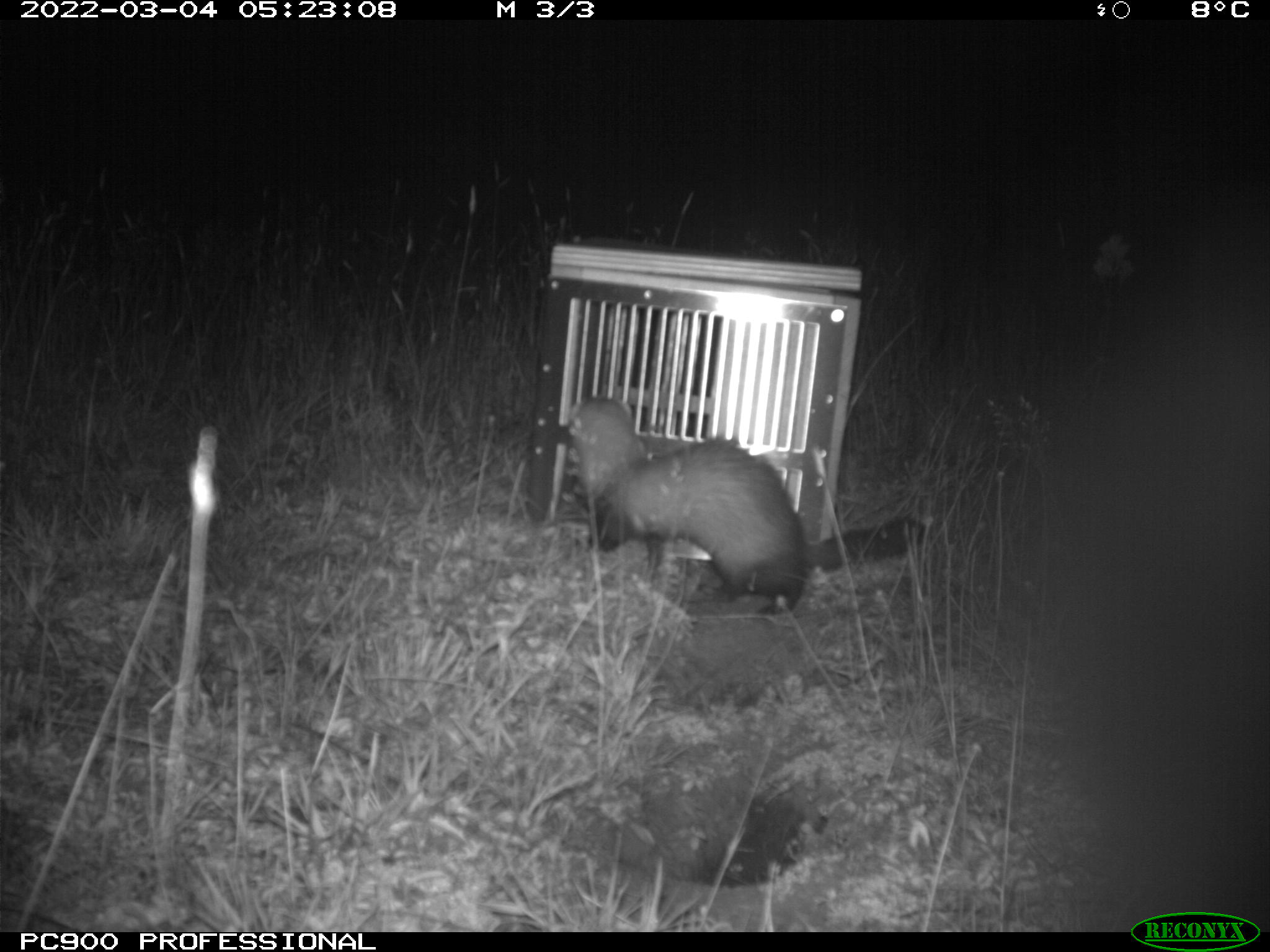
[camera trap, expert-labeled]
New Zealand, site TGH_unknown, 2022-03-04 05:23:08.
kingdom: Animalia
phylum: Chordata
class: Mammalia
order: Carnivora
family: Mustelidae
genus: Mustela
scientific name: Mustela furo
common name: ferret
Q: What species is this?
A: Ferret (Mustela furo).